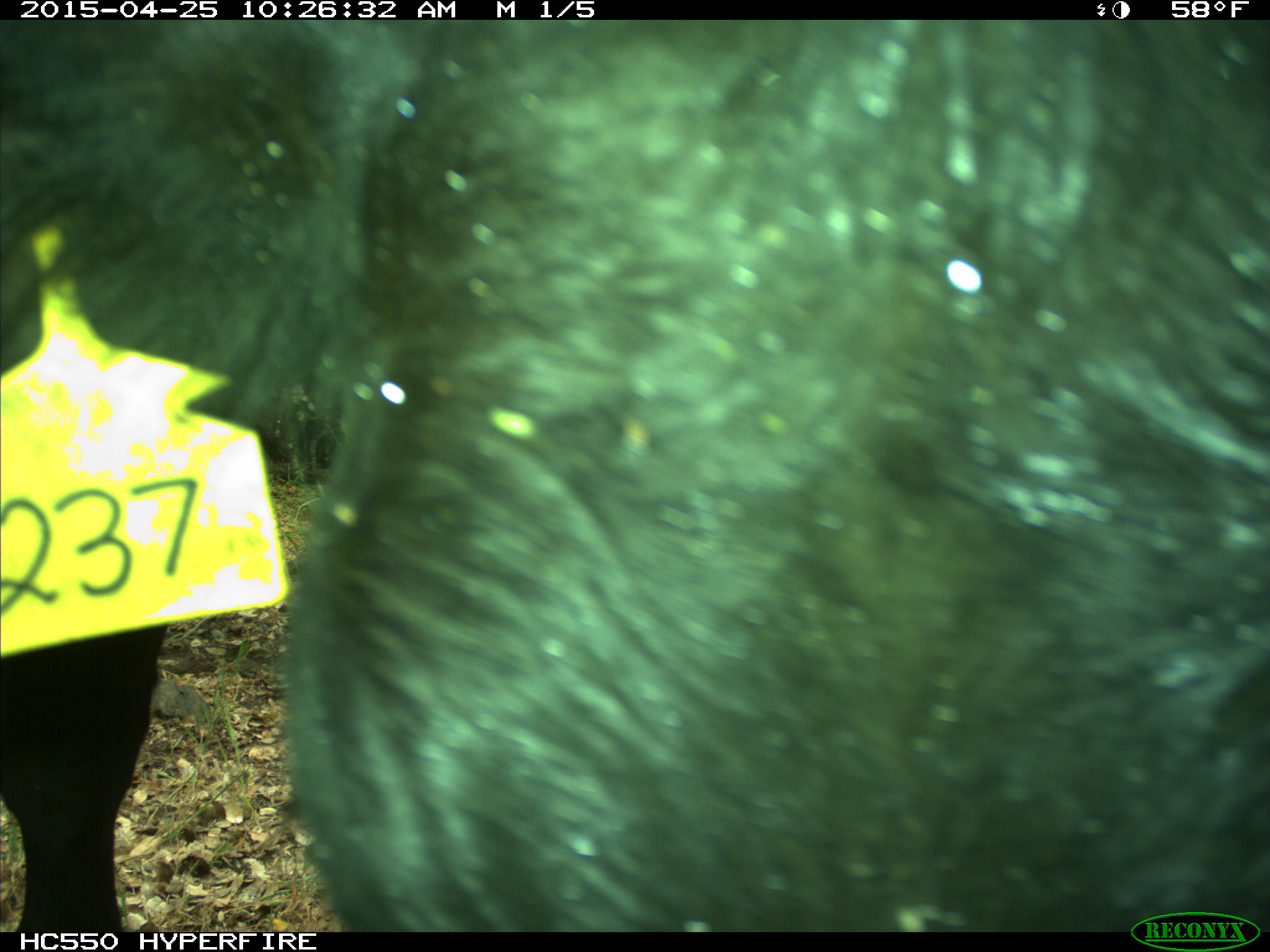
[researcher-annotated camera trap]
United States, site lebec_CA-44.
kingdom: Animalia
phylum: Chordata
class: Mammalia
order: Artiodactyla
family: Suidae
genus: Sus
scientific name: Sus scrofa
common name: wild boar